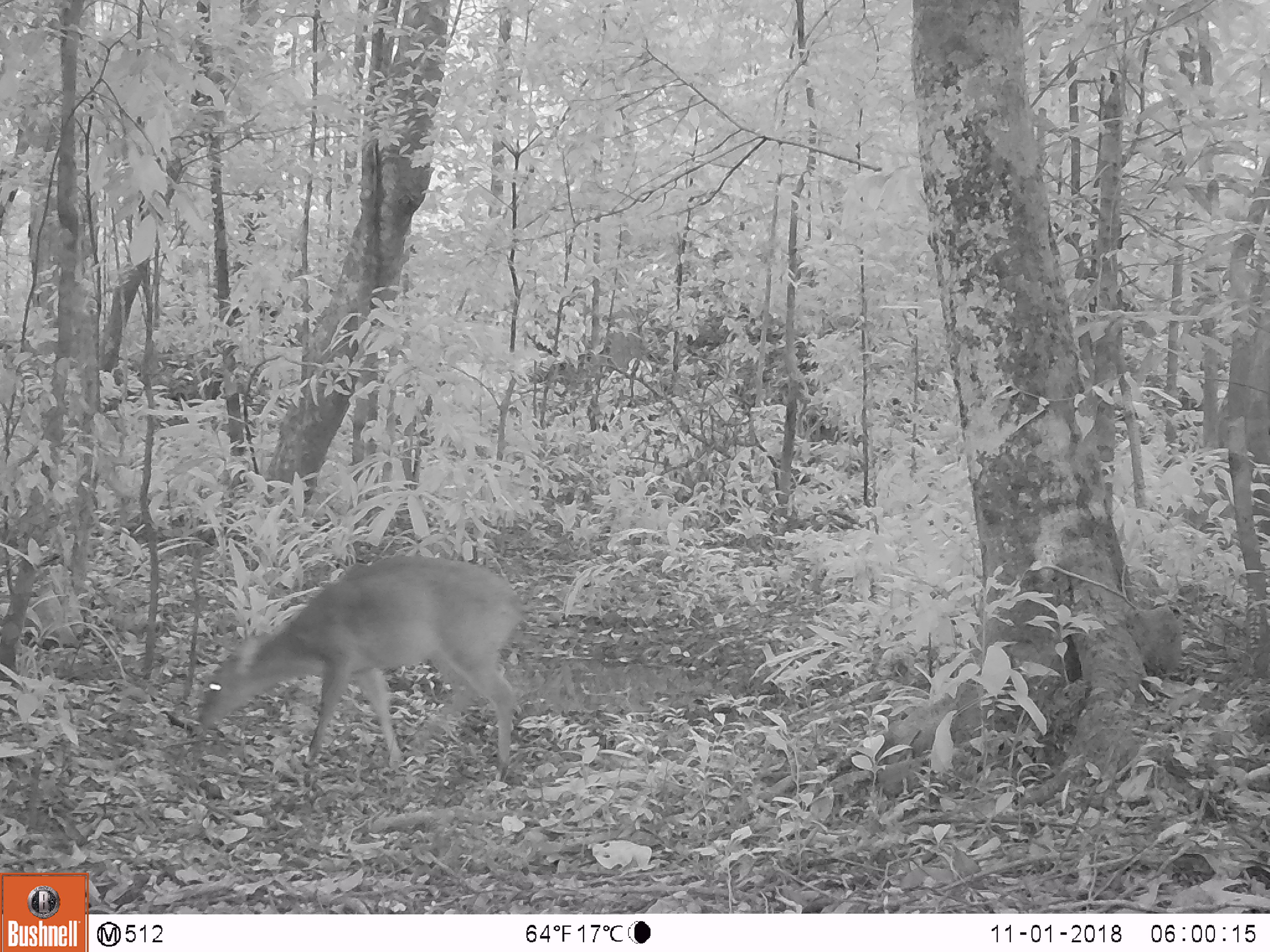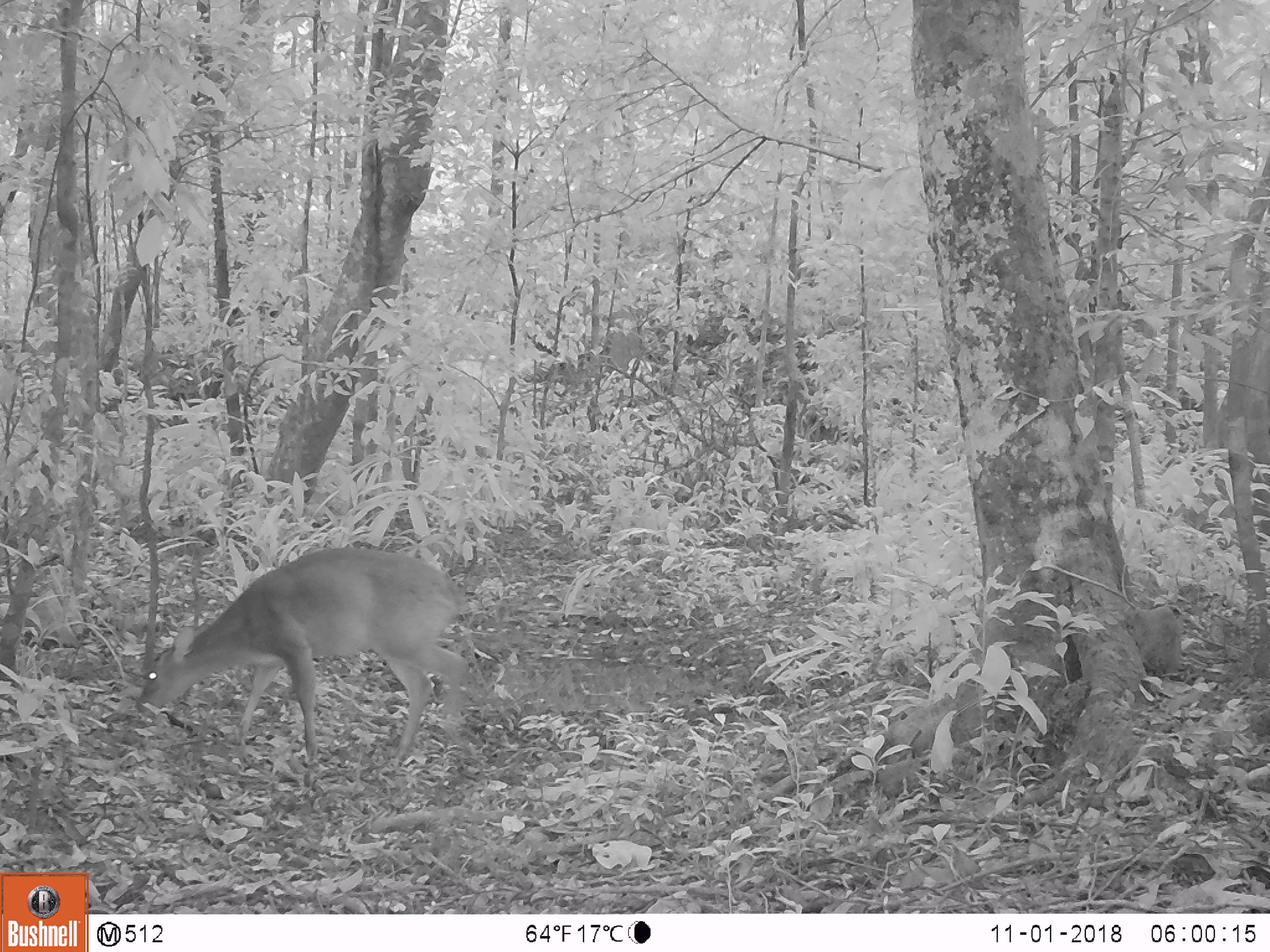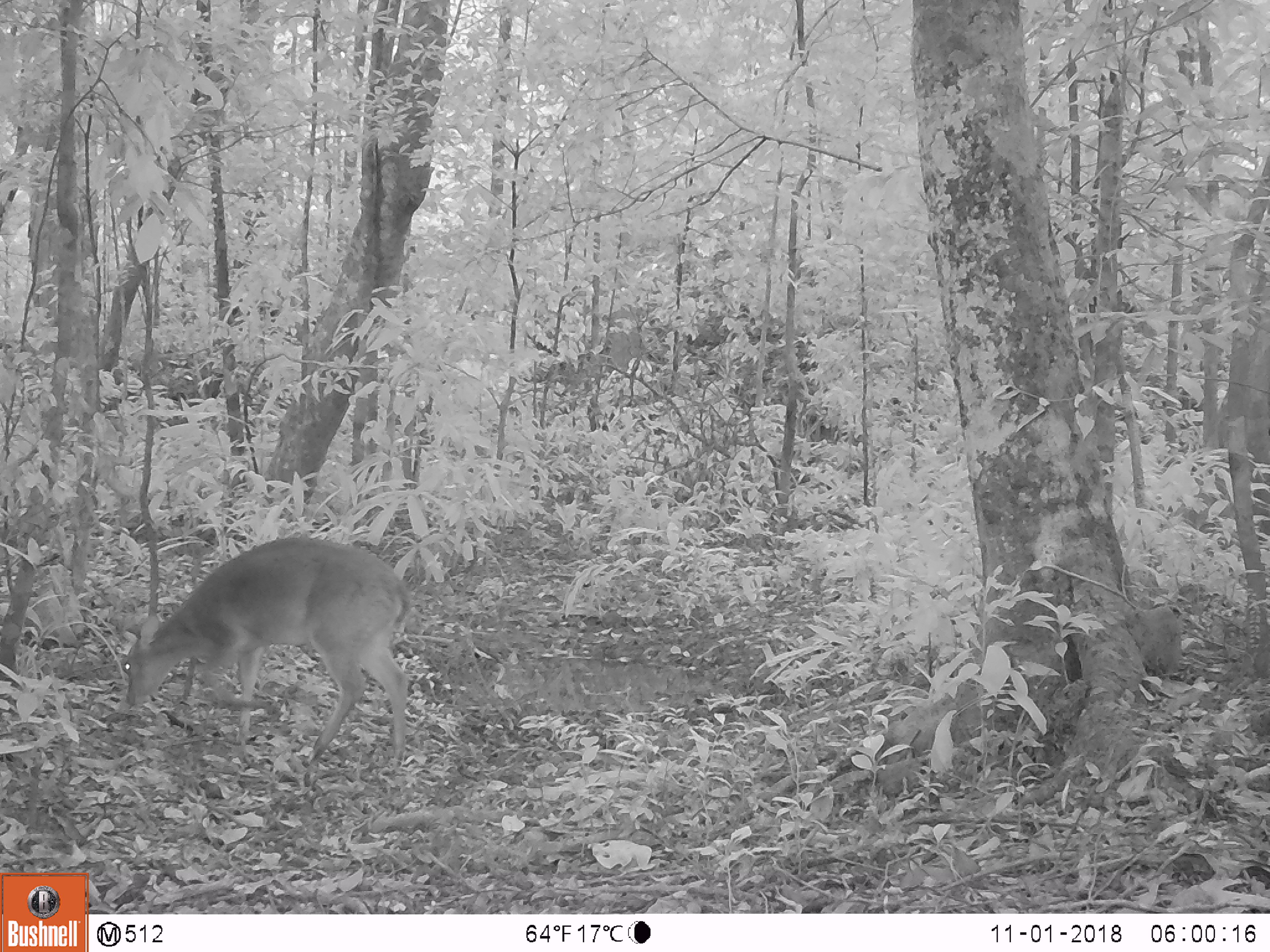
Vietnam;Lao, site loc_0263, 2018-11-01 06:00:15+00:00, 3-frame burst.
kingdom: Animalia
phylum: Chordata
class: Mammalia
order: Artiodactyla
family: Cervidae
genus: Muntiacus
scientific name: Muntiacus vuquangensis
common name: large-antlered muntjac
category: large antlered muntjac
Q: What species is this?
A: Large antlered muntjac (large-antlered muntjac) (Muntiacus vuquangensis).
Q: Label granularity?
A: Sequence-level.